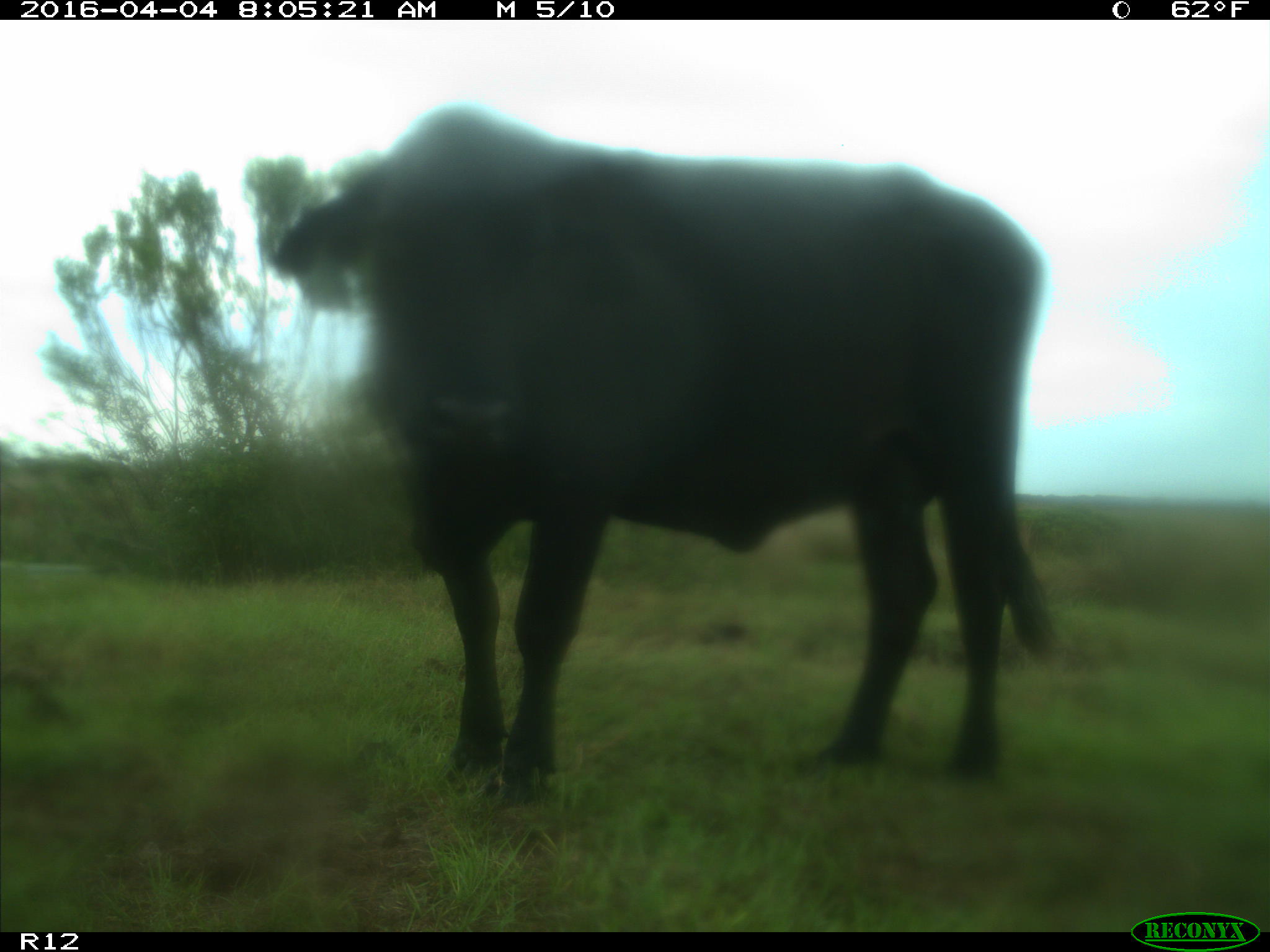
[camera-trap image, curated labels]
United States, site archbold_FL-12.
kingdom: Animalia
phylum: Chordata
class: Mammalia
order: Artiodactyla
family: Bovidae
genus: Bos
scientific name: Bos taurus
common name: domestic cow